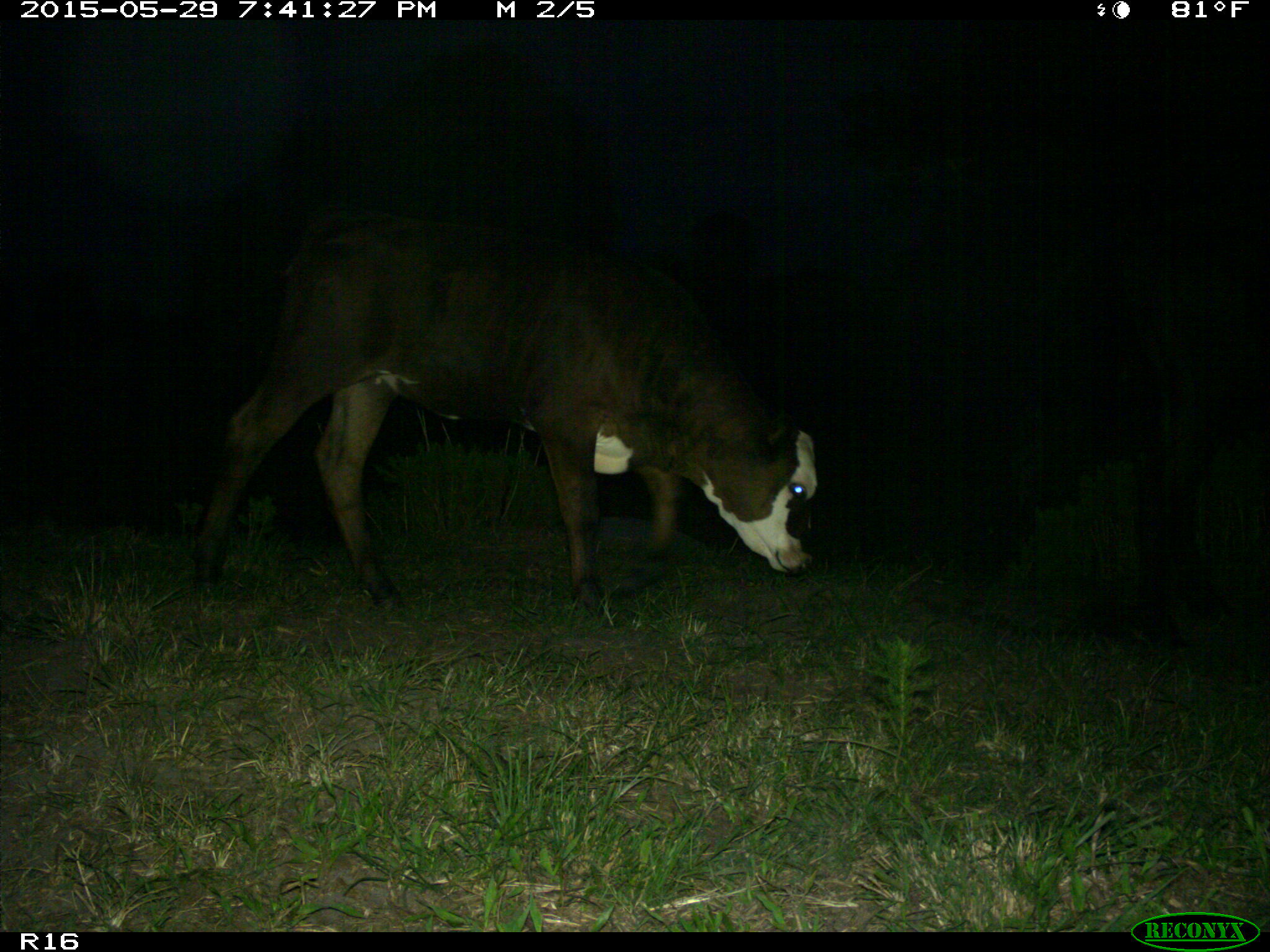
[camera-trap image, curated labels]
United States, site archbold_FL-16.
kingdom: Animalia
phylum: Chordata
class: Mammalia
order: Artiodactyla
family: Bovidae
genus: Bos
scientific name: Bos taurus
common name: domestic cow